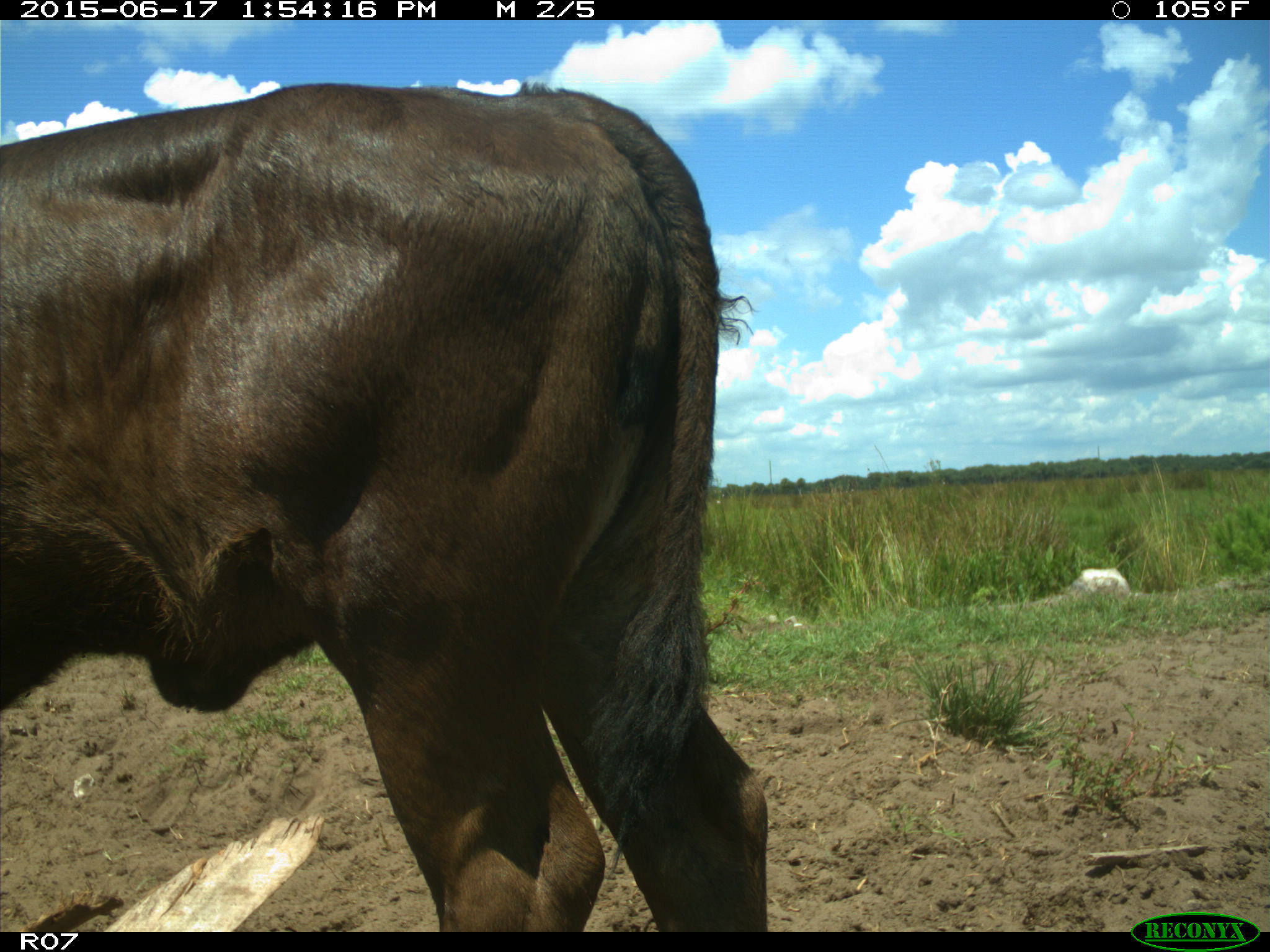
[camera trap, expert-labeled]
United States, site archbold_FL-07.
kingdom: Animalia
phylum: Chordata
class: Mammalia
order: Artiodactyla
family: Bovidae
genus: Bos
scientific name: Bos taurus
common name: domestic cow